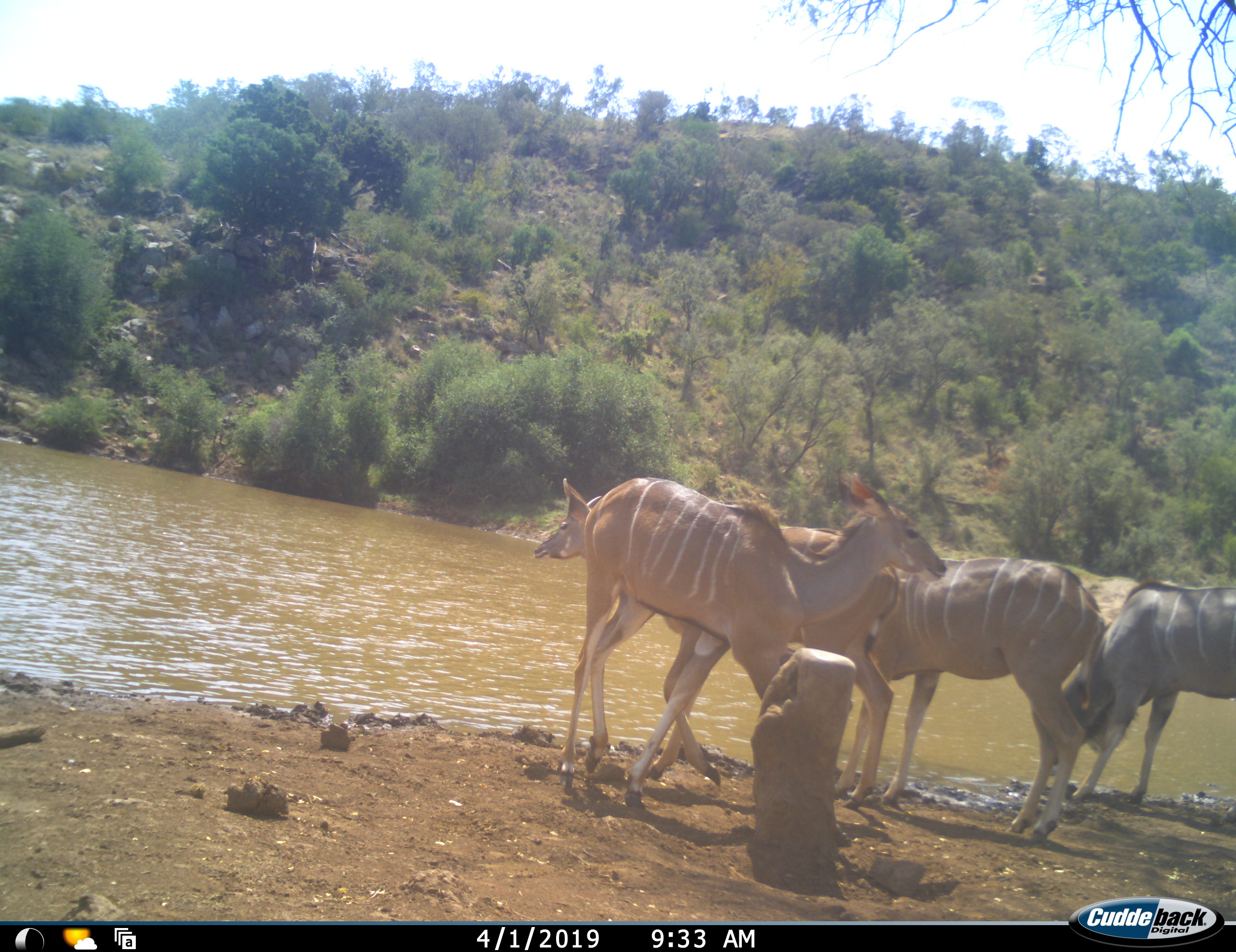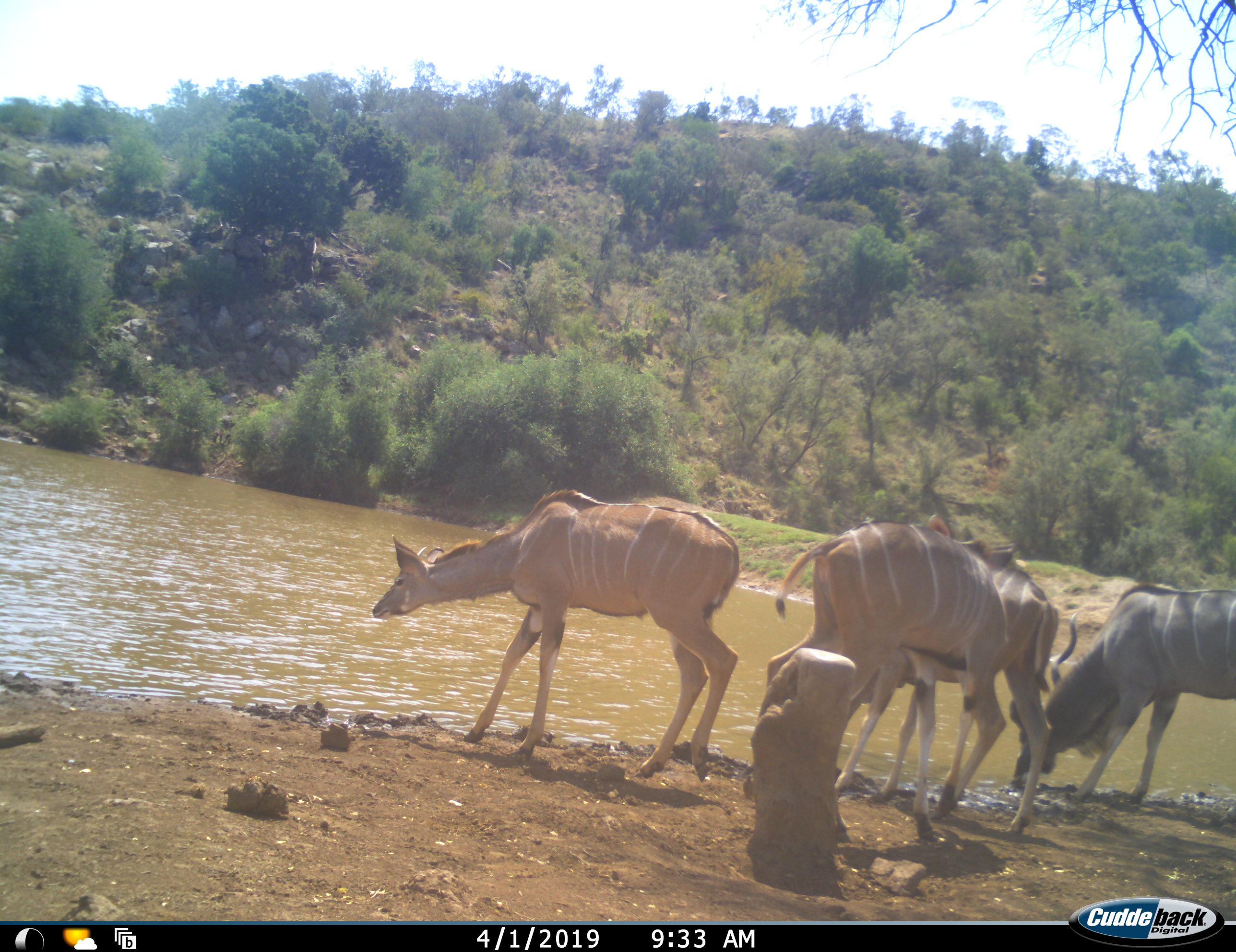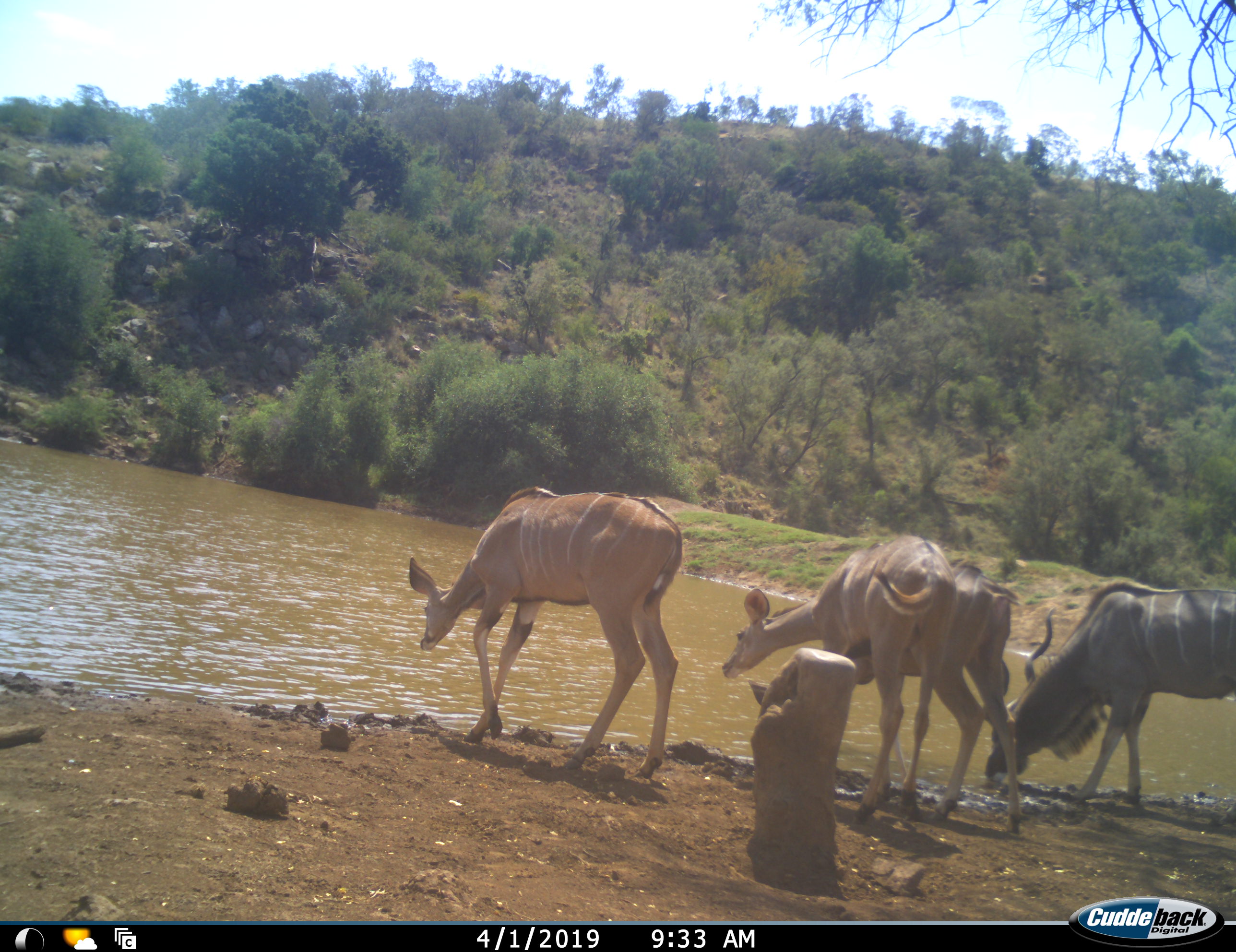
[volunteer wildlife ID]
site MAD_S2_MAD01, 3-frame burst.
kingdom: Animalia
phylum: Chordata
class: Mammalia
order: Artiodactyla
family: Bovidae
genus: Tragelaphus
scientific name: Tragelaphus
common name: kudu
Kudu (Tragelaphus), count 4. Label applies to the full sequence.